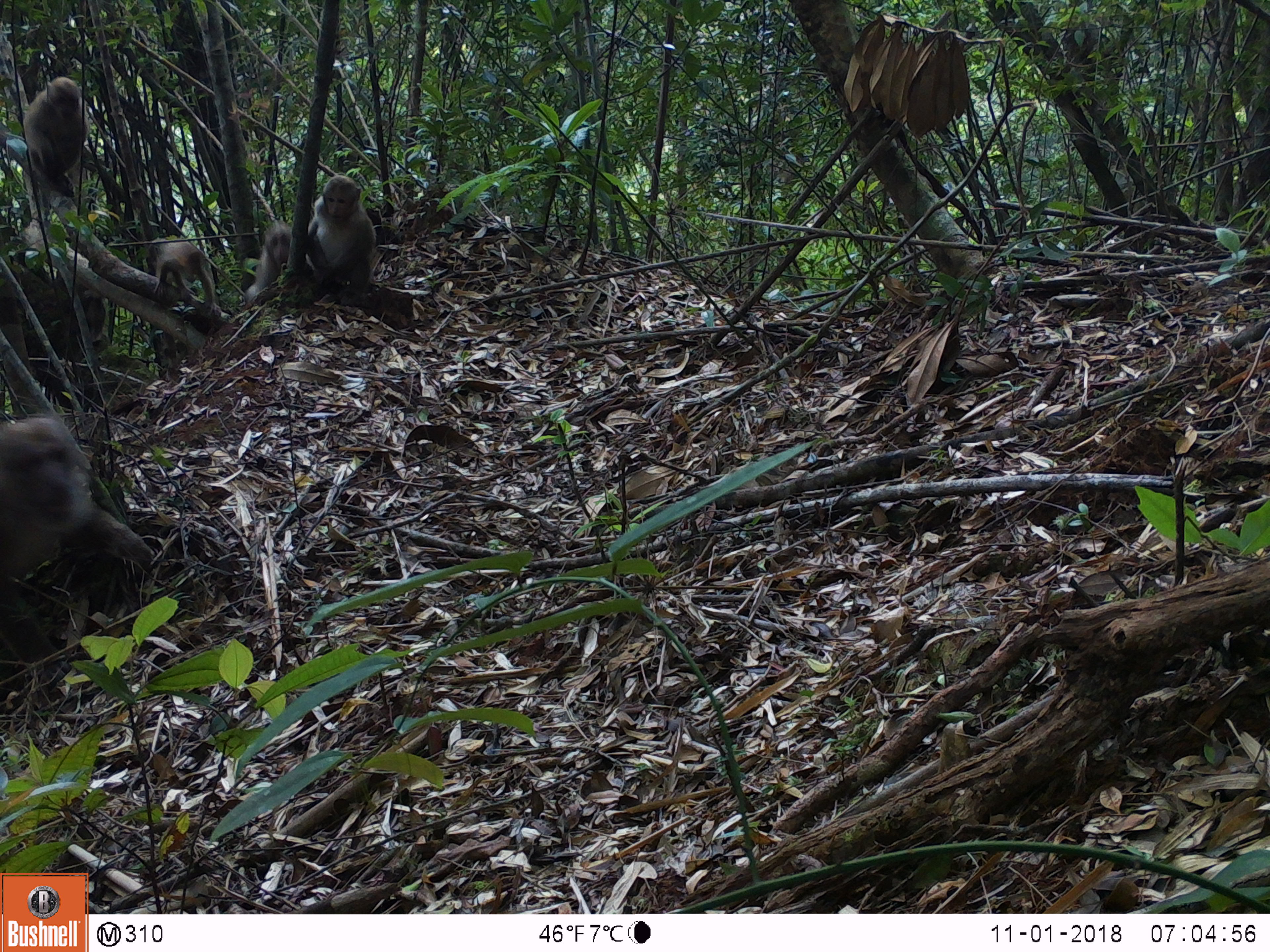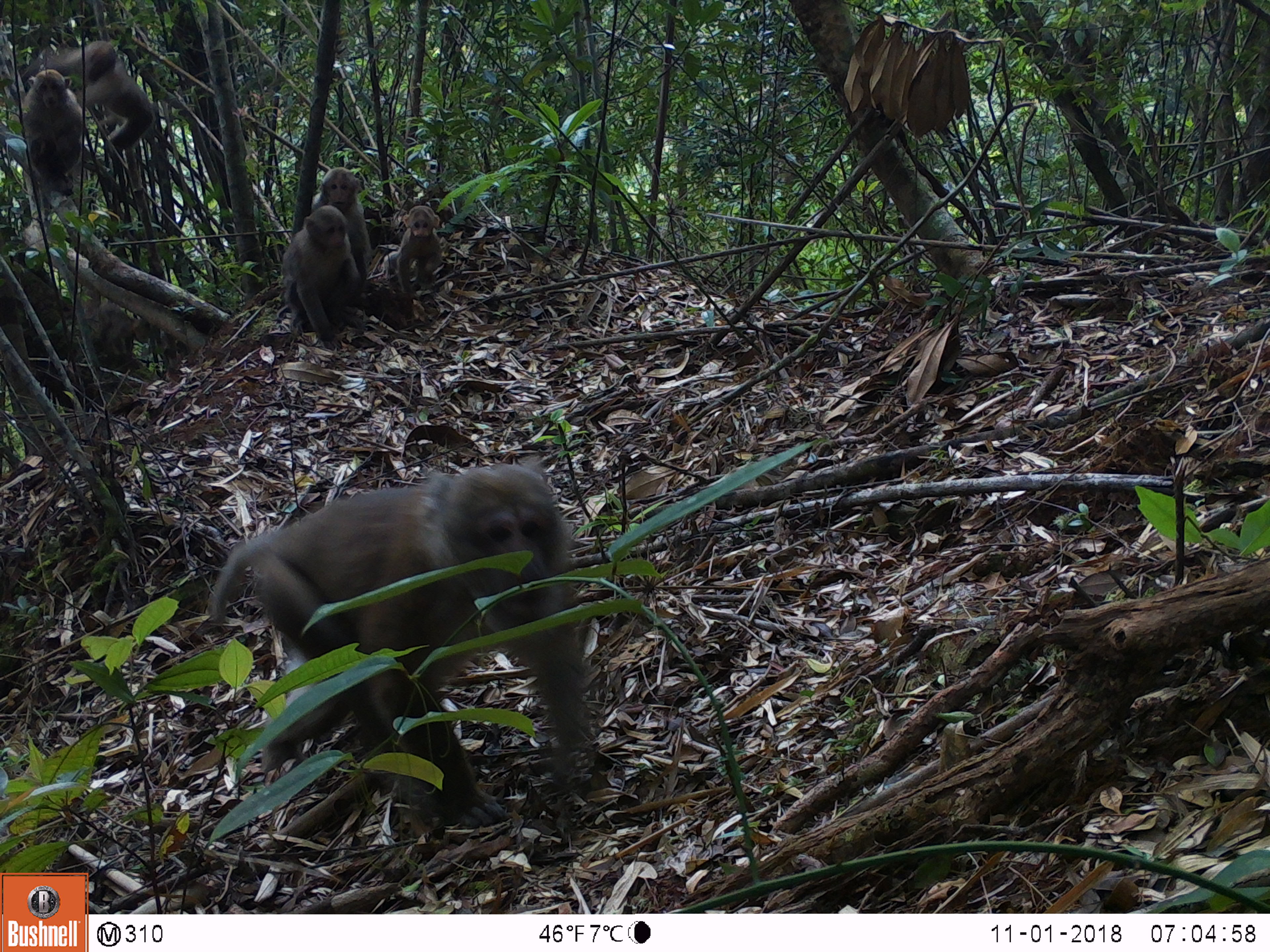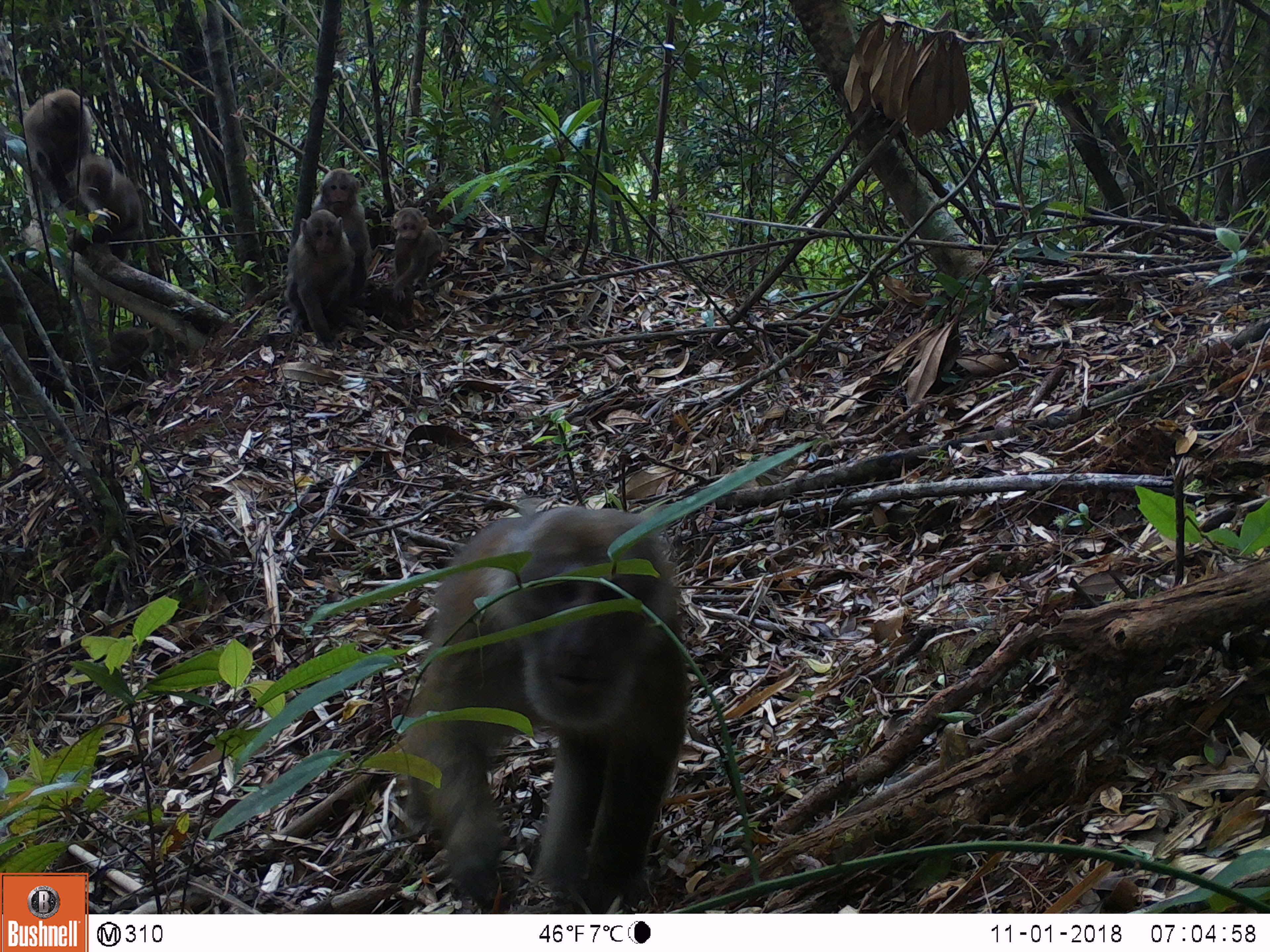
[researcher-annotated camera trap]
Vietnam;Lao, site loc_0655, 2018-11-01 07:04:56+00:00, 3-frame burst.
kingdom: Animalia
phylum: Chordata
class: Mammalia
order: Primates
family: Cercopithecidae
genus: Macaca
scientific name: Macaca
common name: macaques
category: assam or rhesus macaque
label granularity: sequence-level